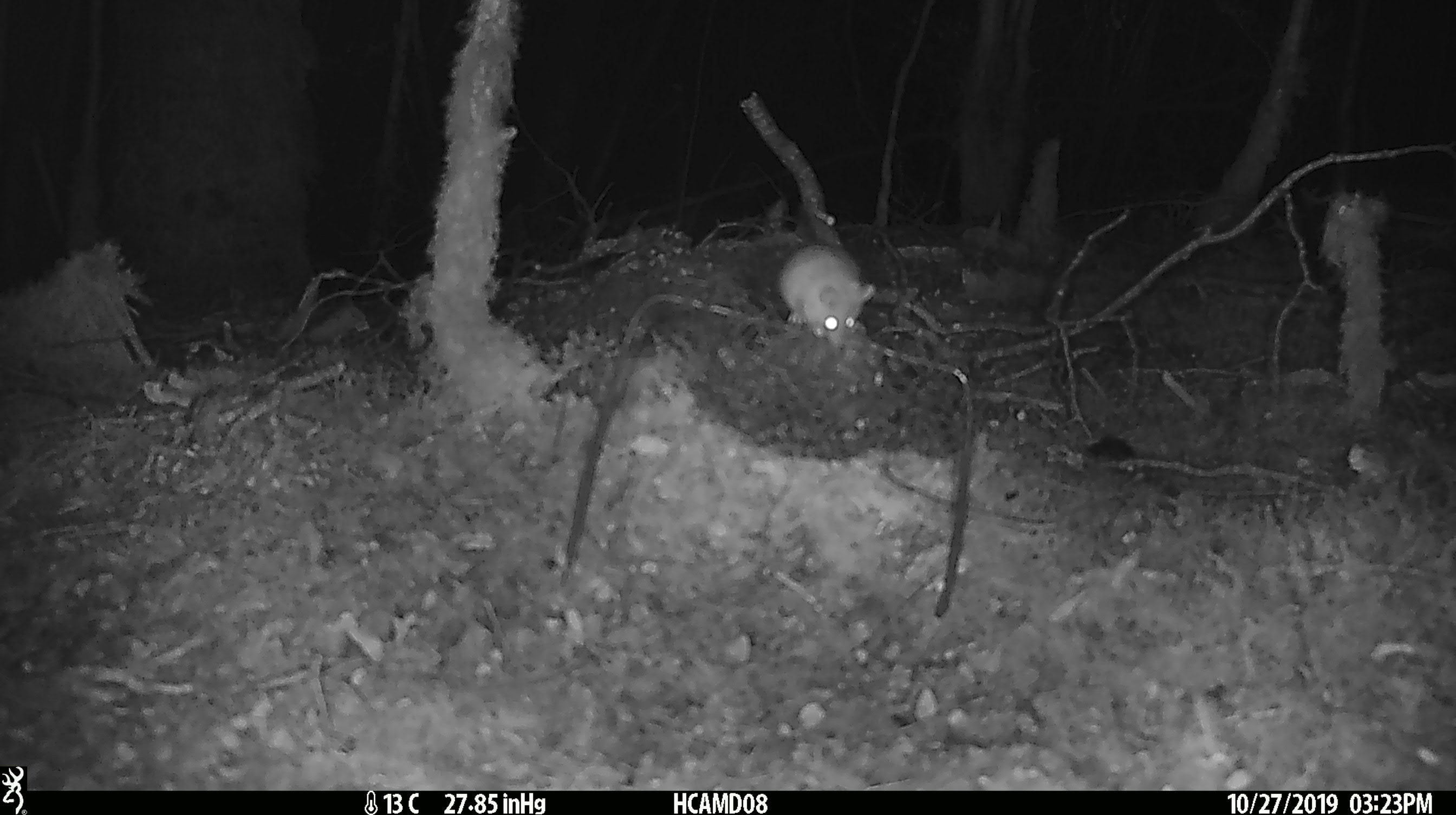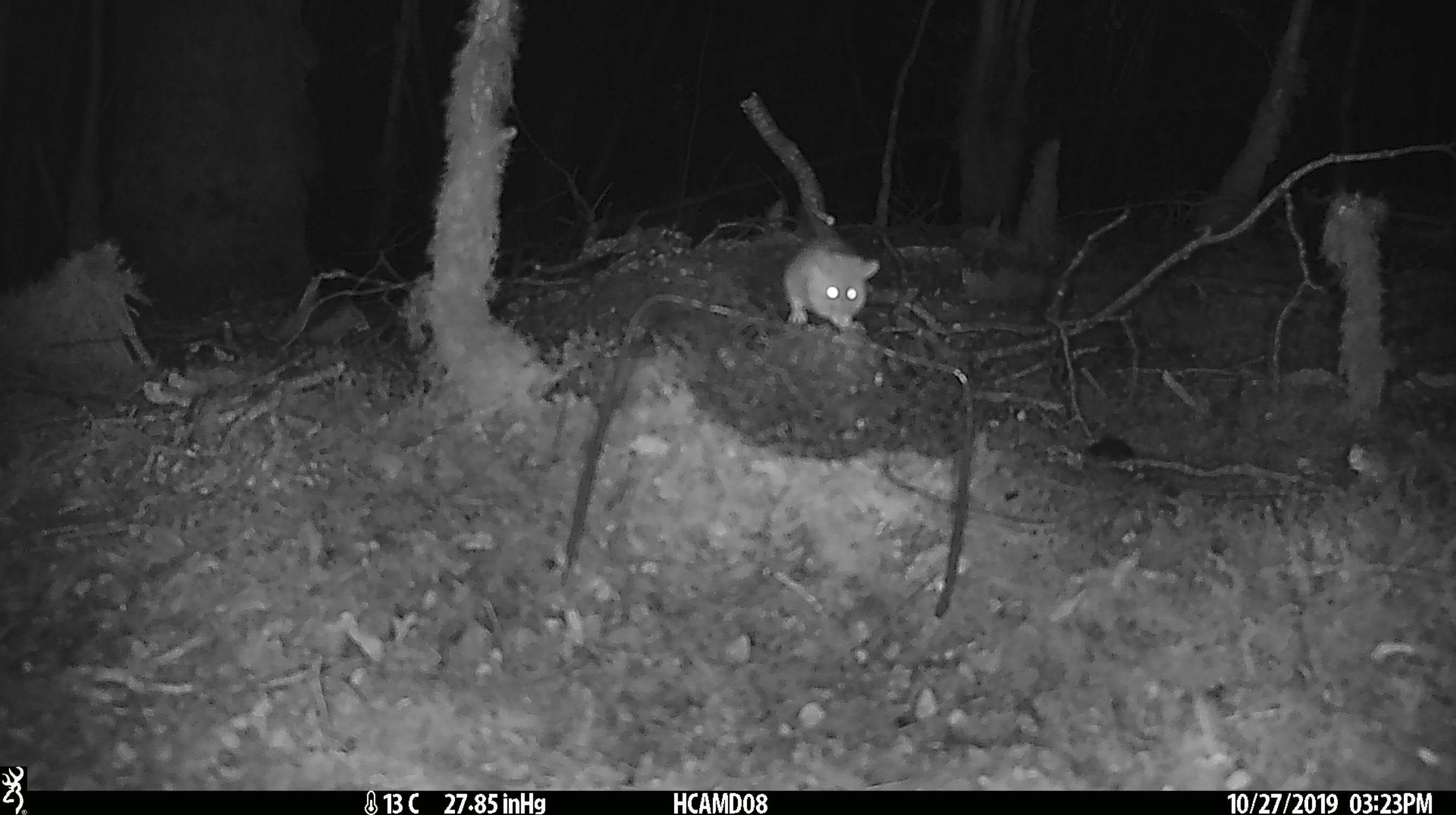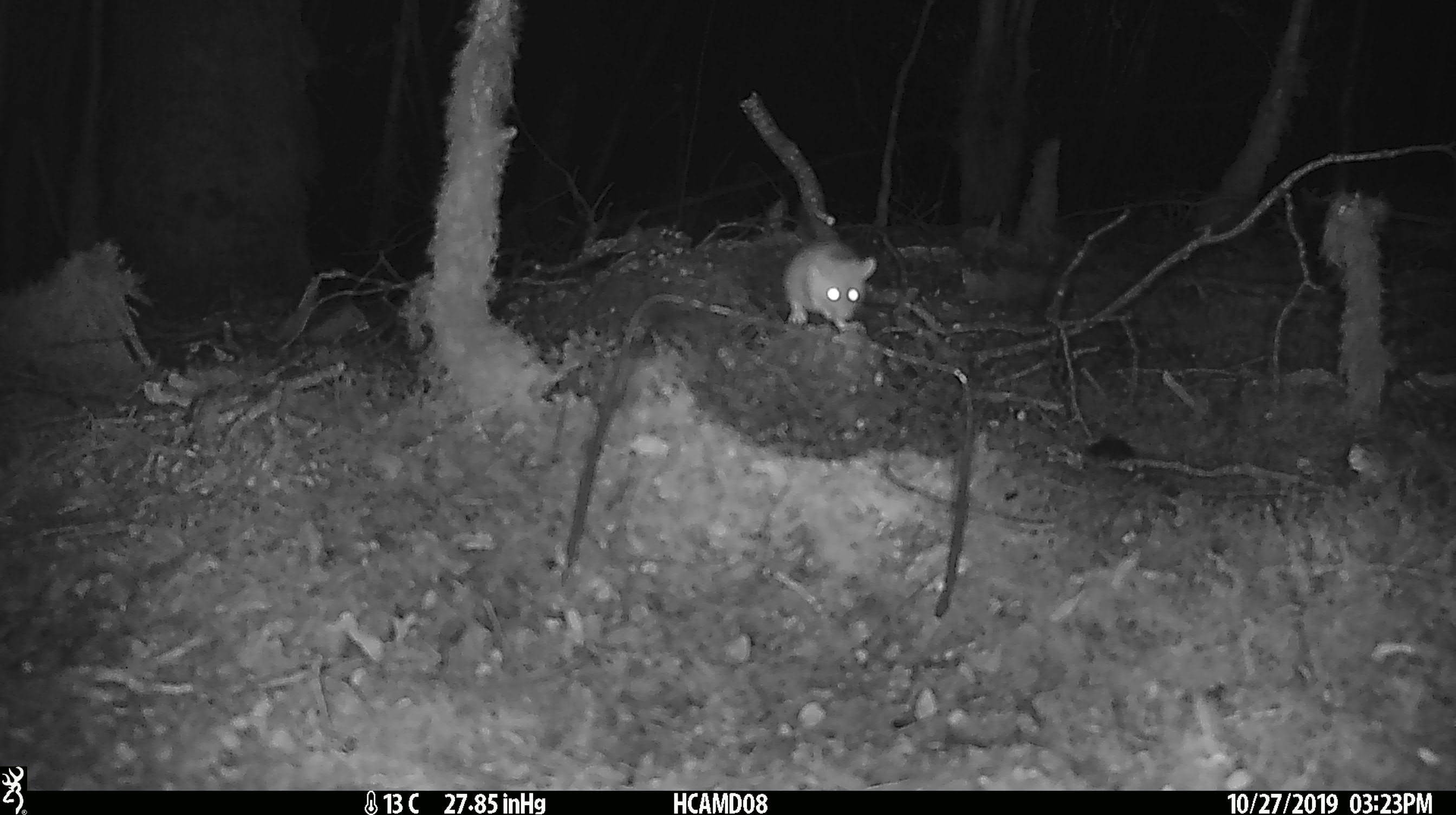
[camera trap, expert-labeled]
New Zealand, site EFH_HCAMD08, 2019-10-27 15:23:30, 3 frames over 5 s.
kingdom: Animalia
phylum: Chordata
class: Mammalia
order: Rodentia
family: Muridae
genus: Mus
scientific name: Mus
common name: mouse